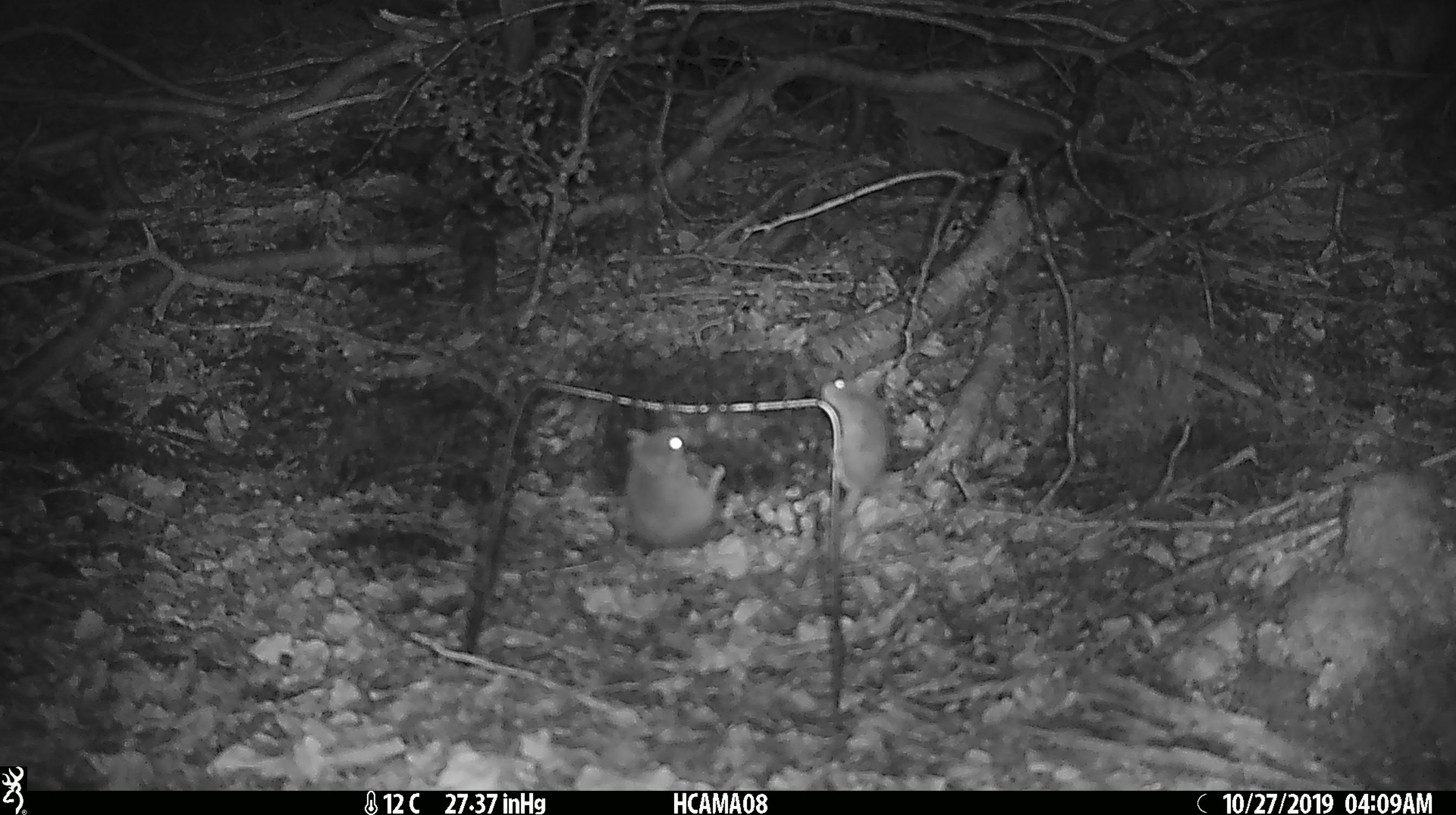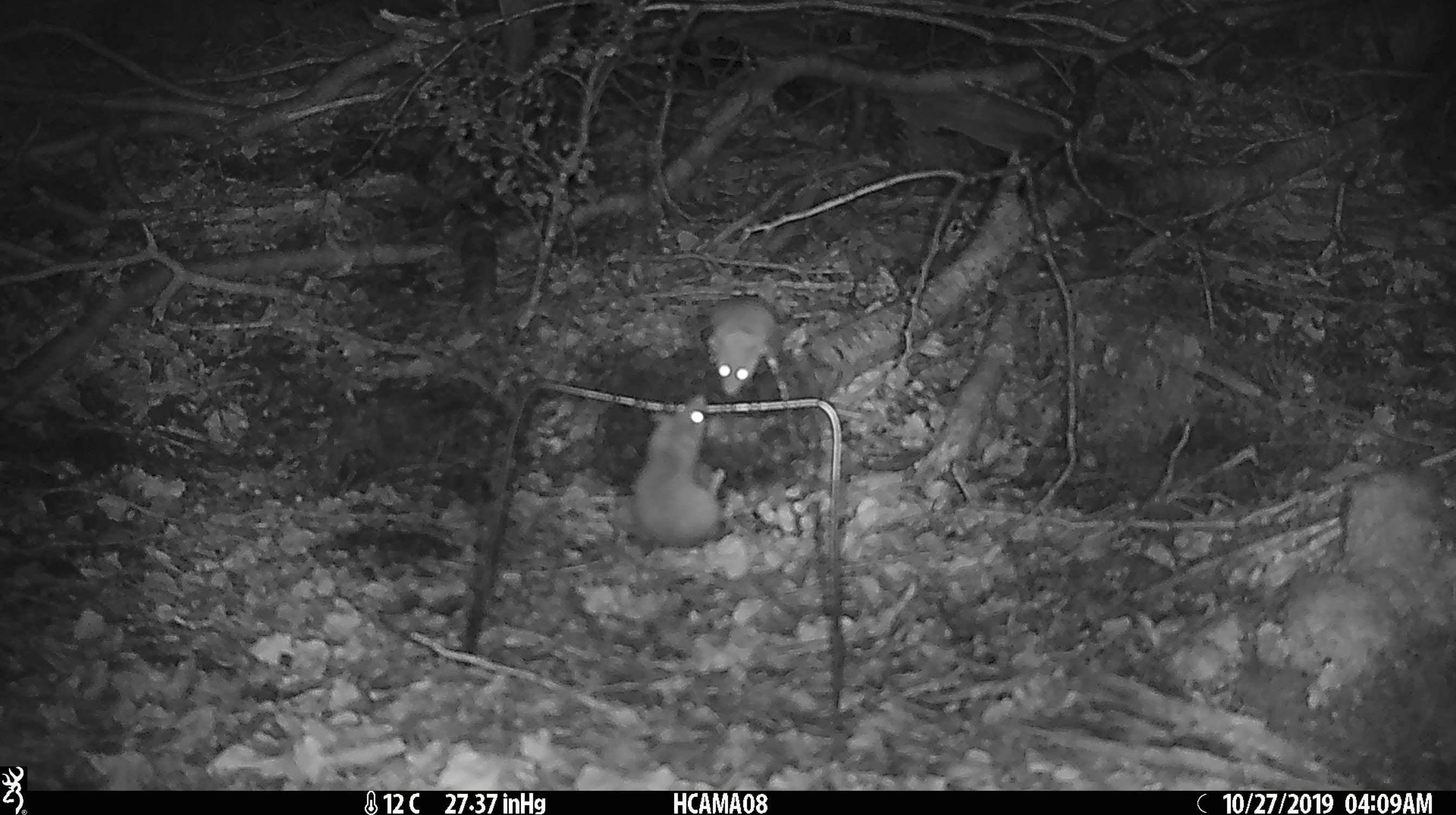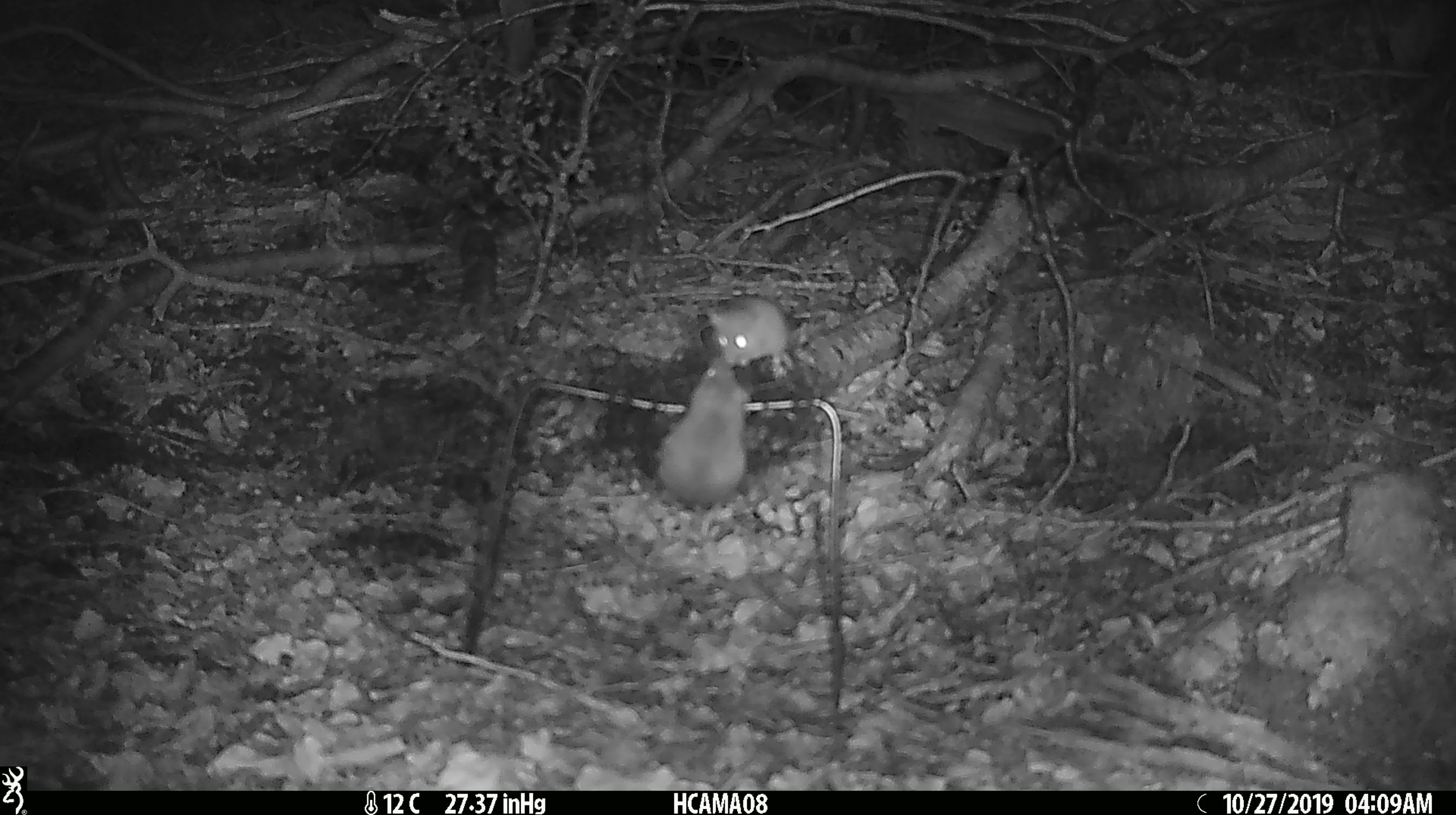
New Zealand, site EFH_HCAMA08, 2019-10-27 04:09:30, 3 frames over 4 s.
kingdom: Animalia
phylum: Chordata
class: Mammalia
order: Rodentia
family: Muridae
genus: Mus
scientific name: Mus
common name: mouse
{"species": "mouse (Mus)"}